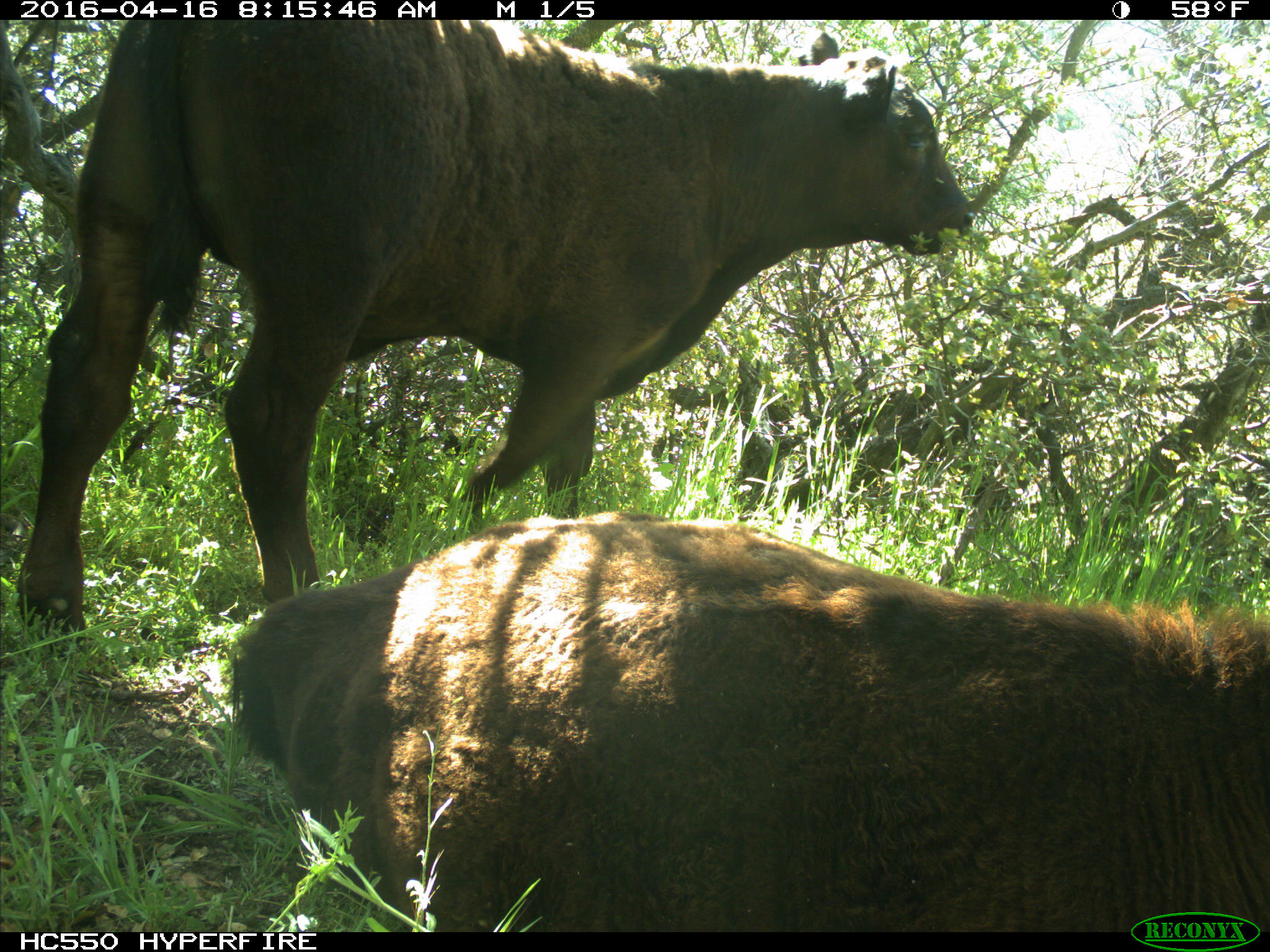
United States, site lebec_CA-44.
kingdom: Animalia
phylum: Chordata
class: Mammalia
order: Artiodactyla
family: Bovidae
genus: Bos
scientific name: Bos taurus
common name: domestic cow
Bos taurus (domestic cow).